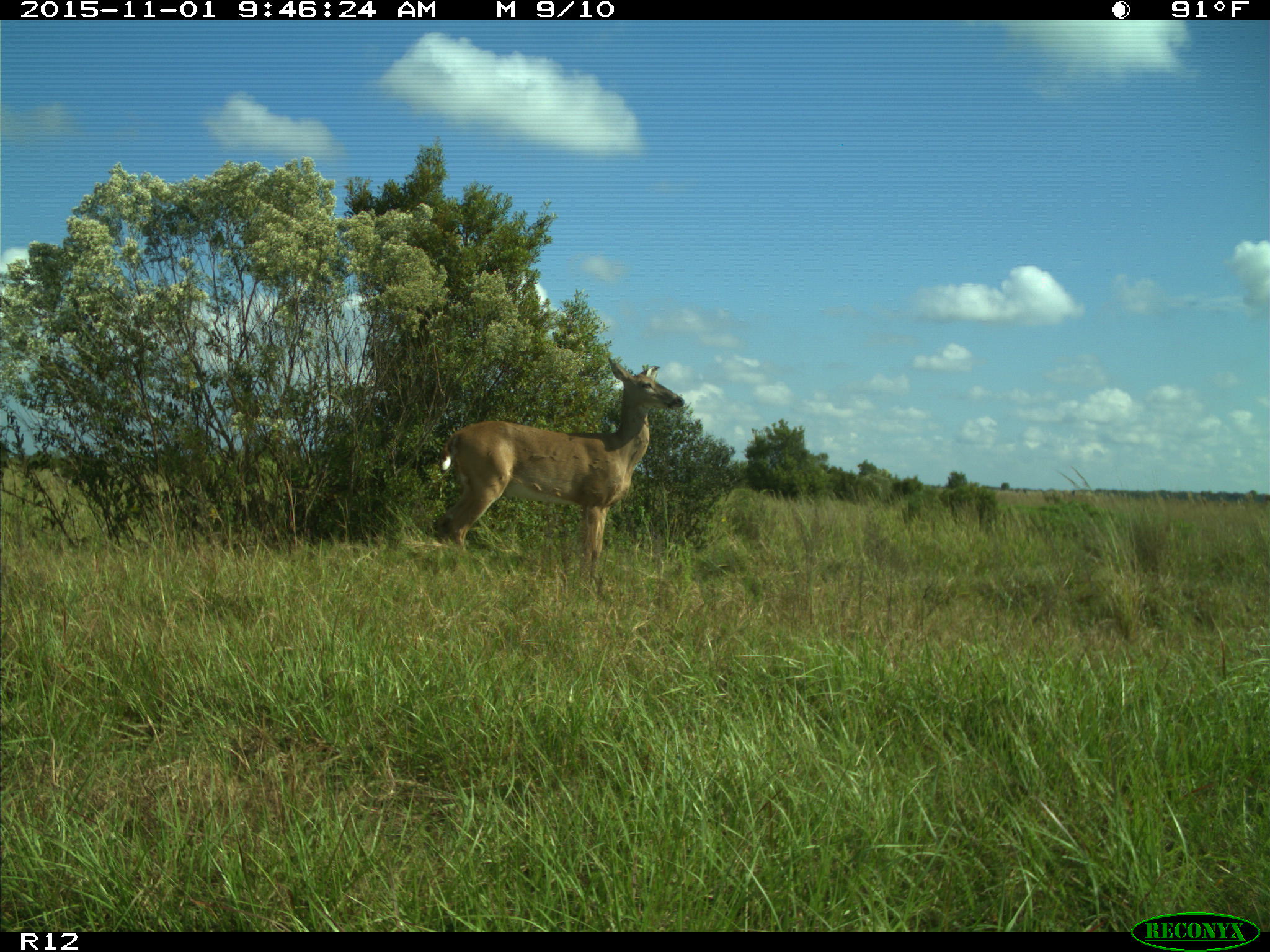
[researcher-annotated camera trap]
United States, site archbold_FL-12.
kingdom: Animalia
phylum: Chordata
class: Mammalia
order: Artiodactyla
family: Cervidae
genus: Odocoileus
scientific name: Odocoileus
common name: deer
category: unidentified deer